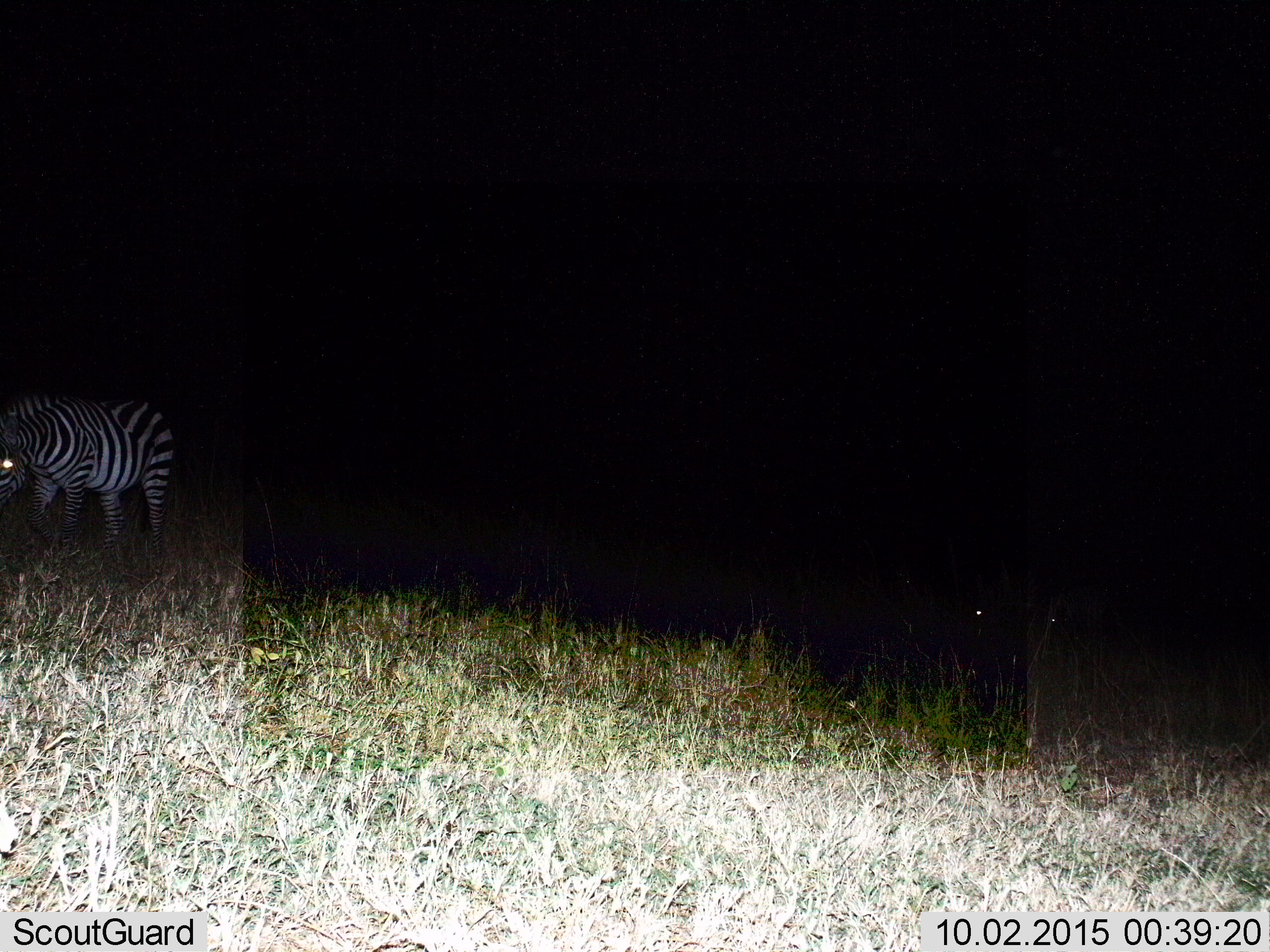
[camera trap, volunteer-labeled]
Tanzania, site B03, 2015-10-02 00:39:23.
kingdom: Animalia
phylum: Chordata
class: Mammalia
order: Perissodactyla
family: Equidae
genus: Equus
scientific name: Equus quagga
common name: plains zebra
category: zebra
Zebra (plains zebra) (Equus quagga), count 1. Behavior (volunteer vote fractions): standing 70%, resting 0%, moving 10%, interacting 0%. Young present (vote fraction): 5%. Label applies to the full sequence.